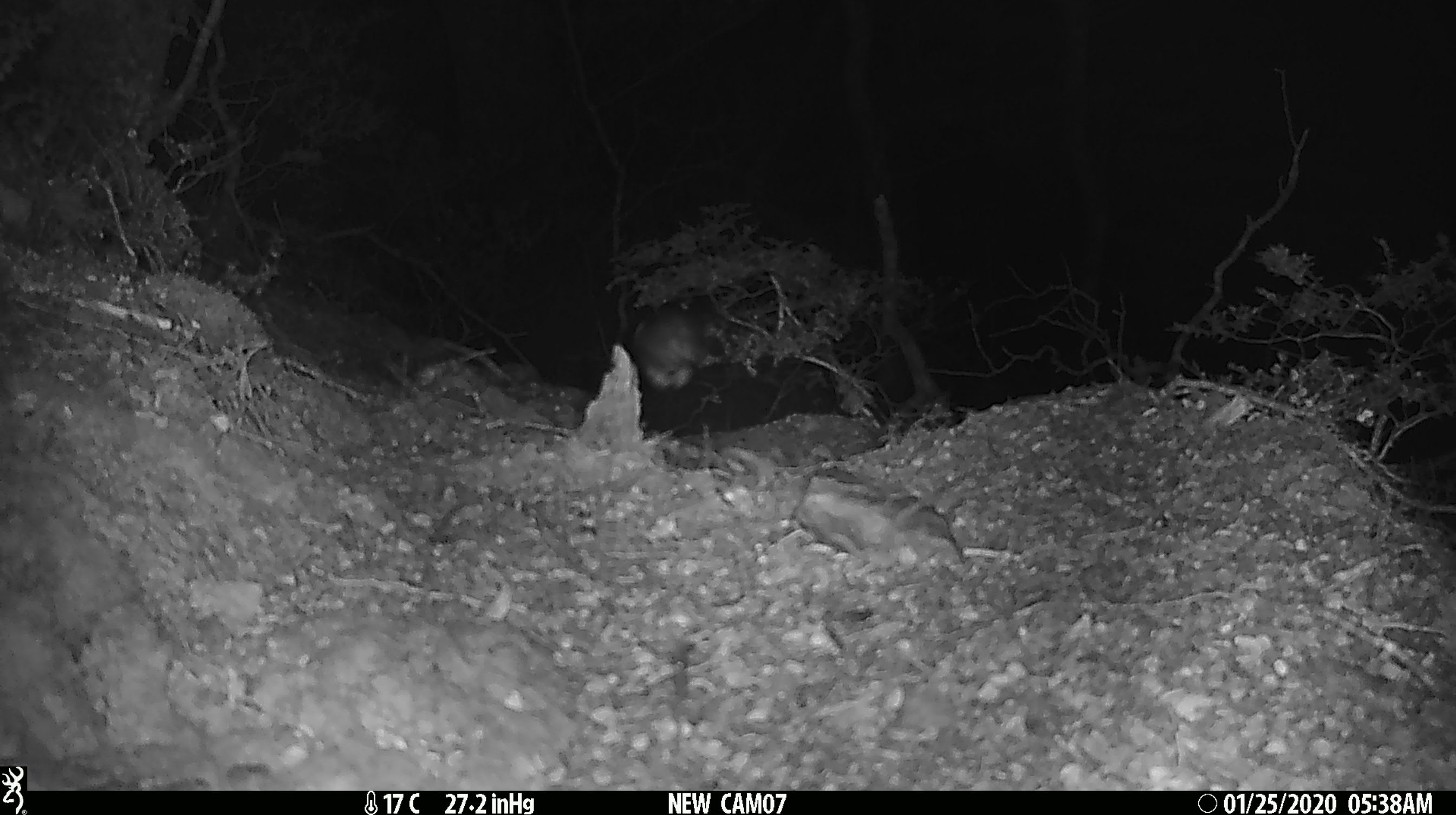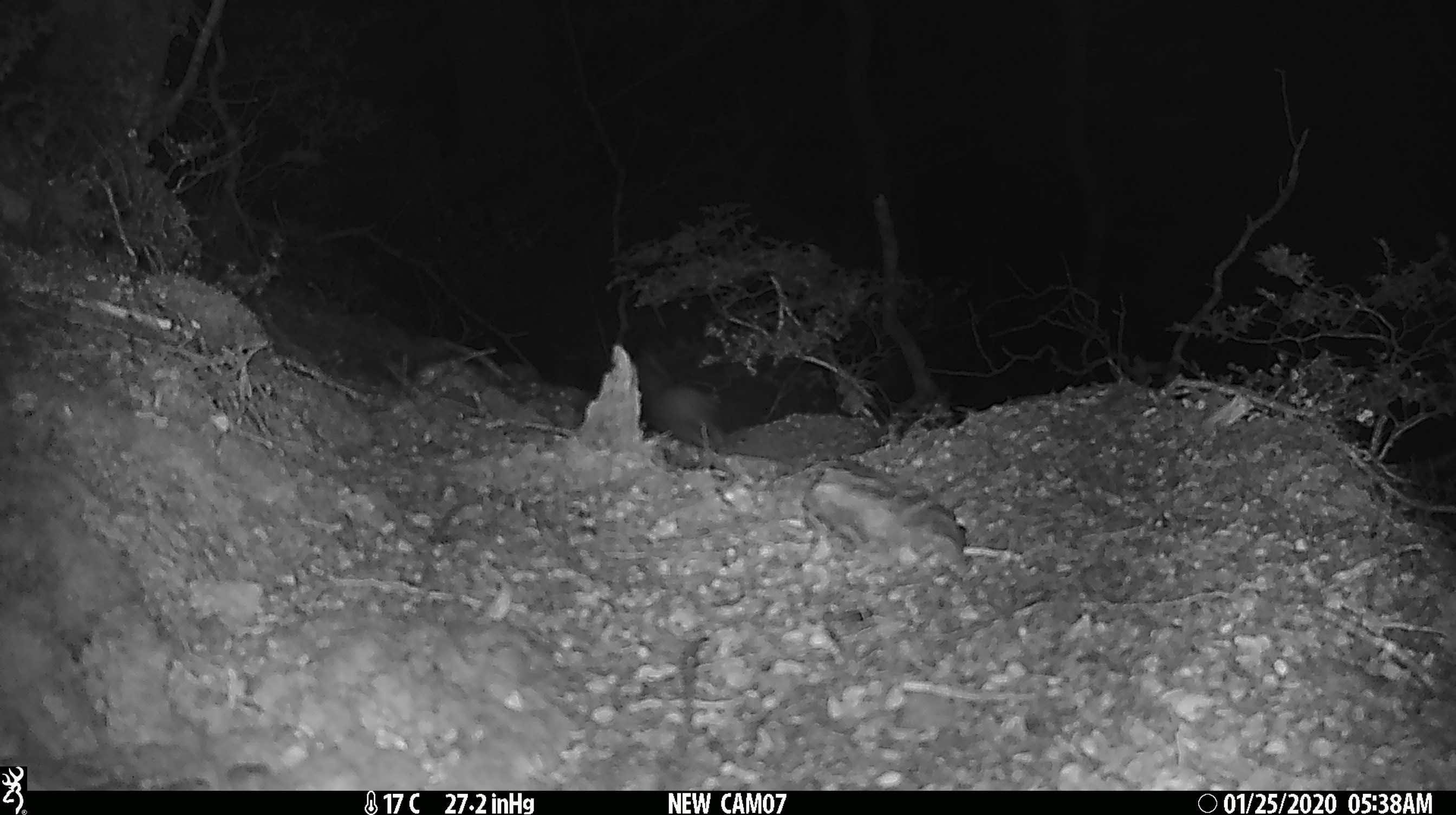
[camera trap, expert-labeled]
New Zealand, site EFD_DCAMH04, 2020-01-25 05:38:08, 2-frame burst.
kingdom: Animalia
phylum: Chordata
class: Mammalia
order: Diprotodontia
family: Phalangeridae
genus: Trichosurus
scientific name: Trichosurus vulpecula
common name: common brushtail possum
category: possum